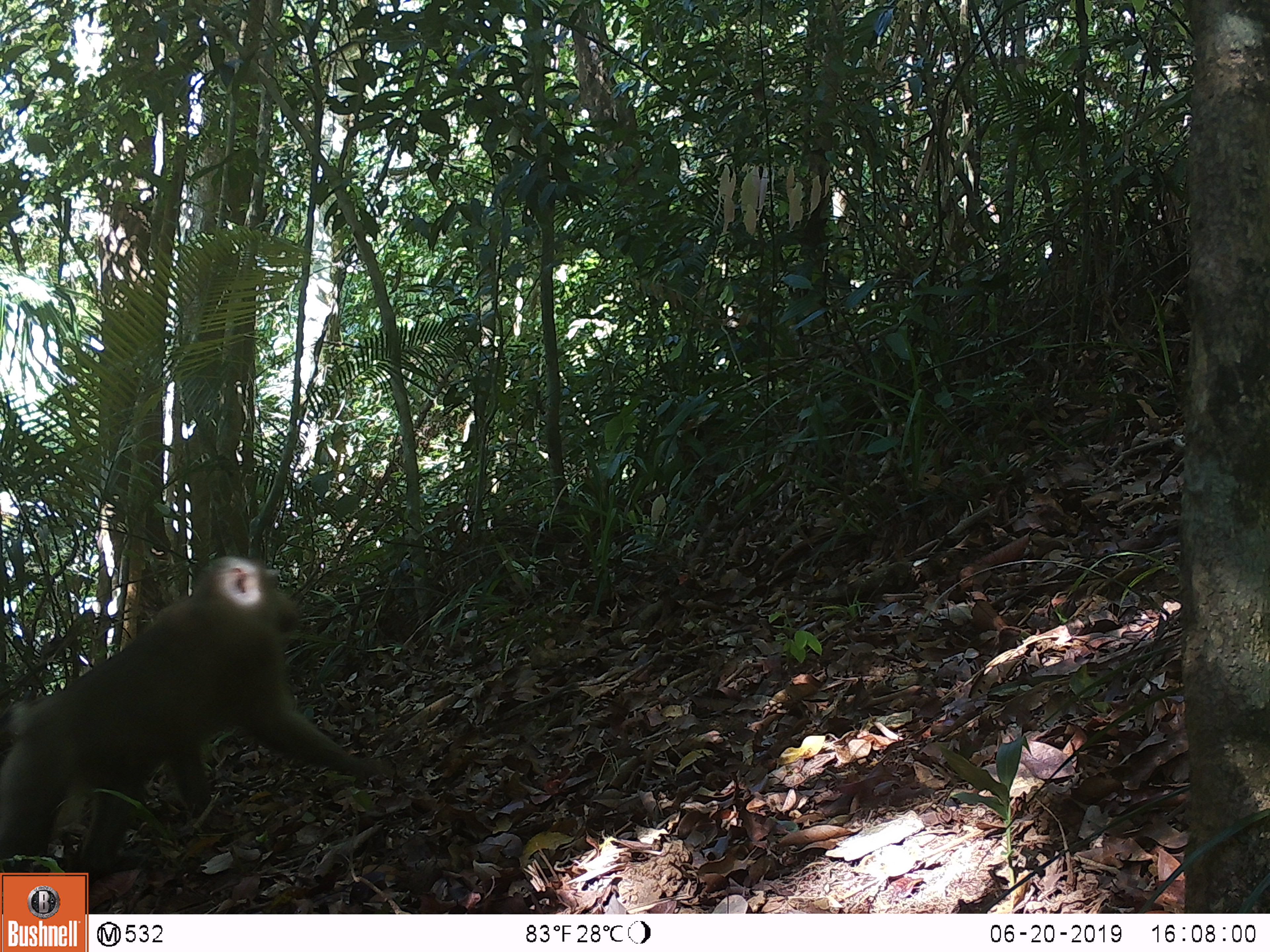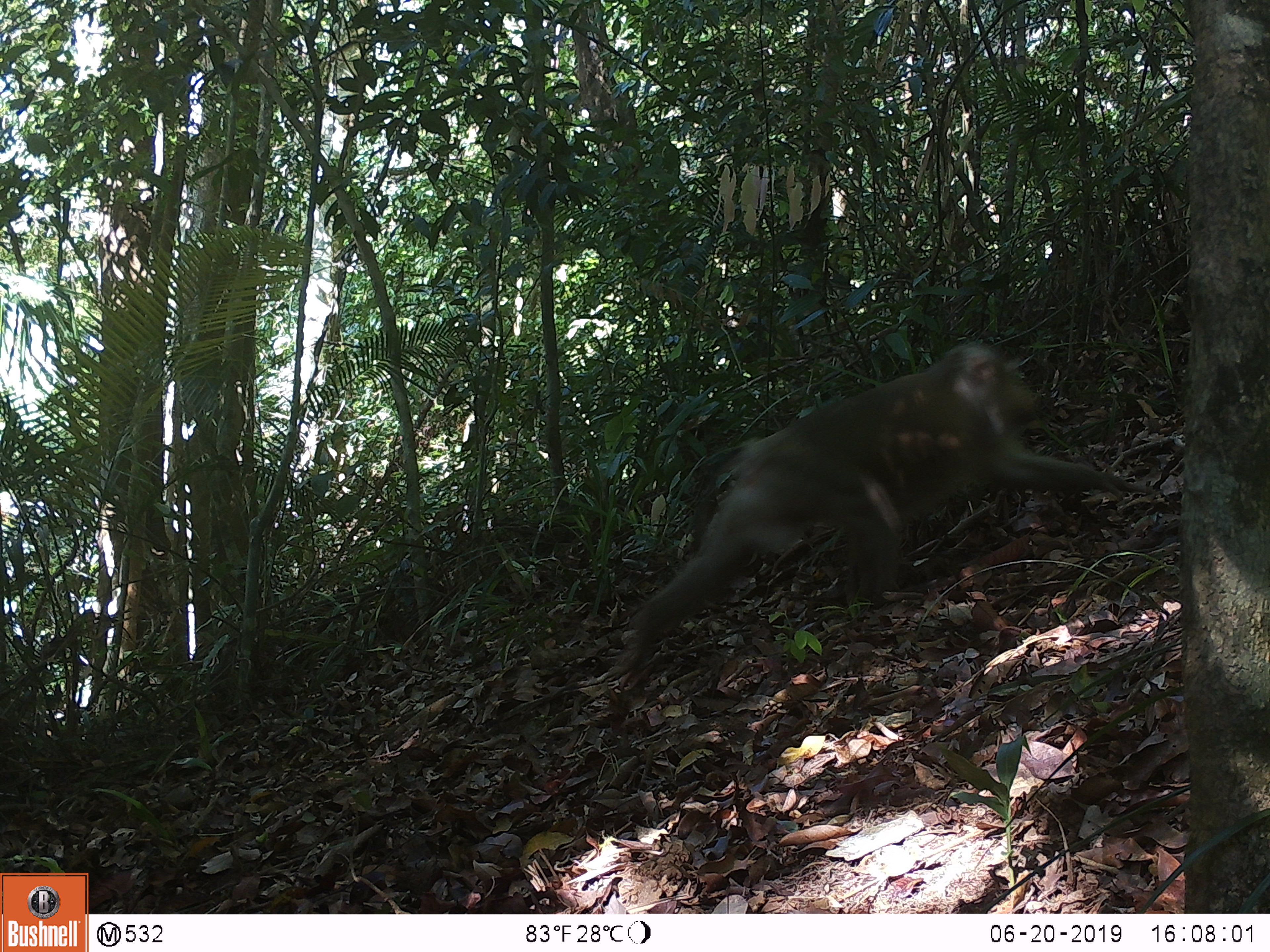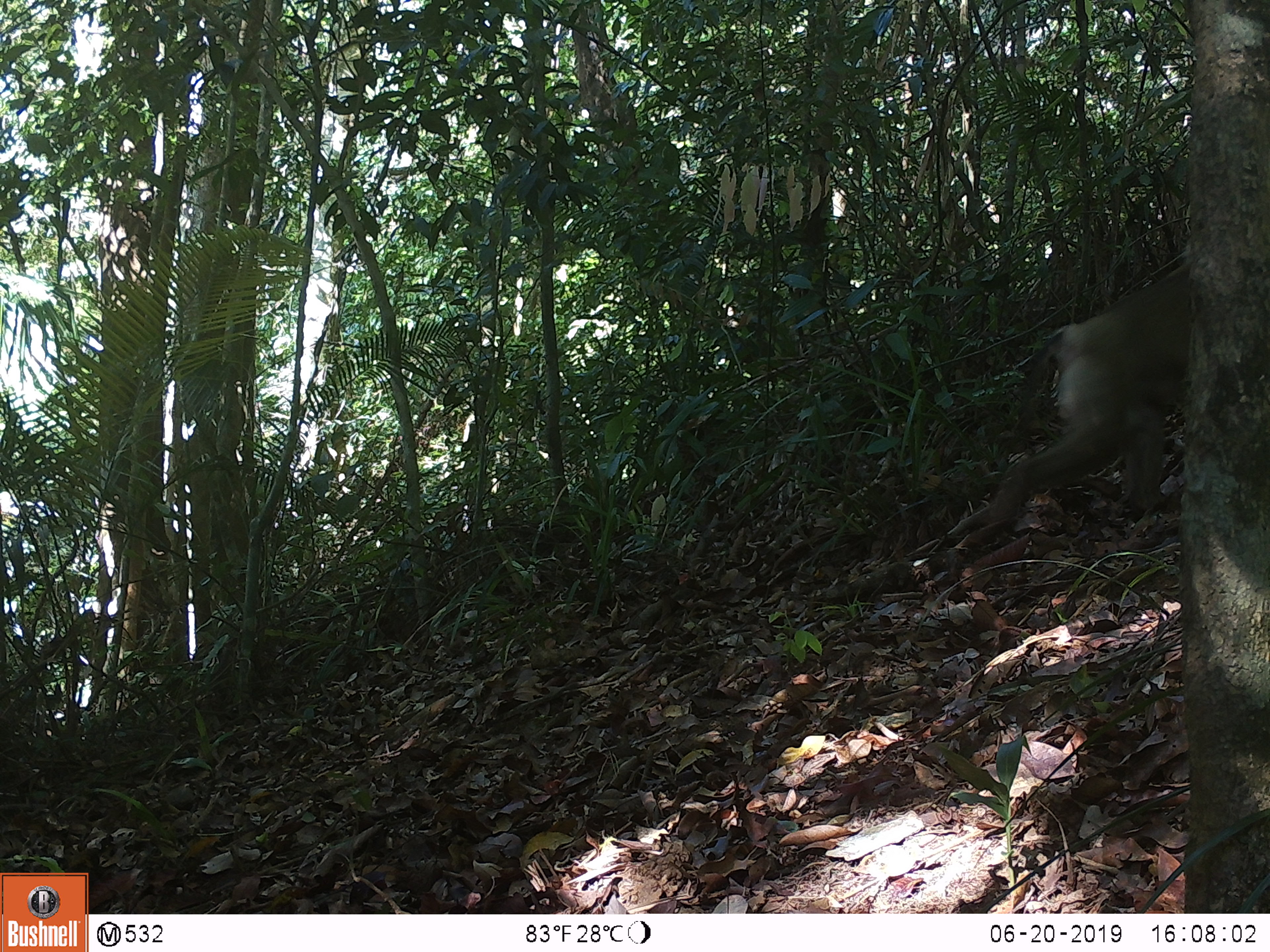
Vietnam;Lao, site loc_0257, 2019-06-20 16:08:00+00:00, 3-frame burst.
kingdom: Animalia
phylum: Chordata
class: Mammalia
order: Primates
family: Cercopithecidae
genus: Macaca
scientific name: Macaca nemestrina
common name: pig-tailed macaque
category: pig tailed macaque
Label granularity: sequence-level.